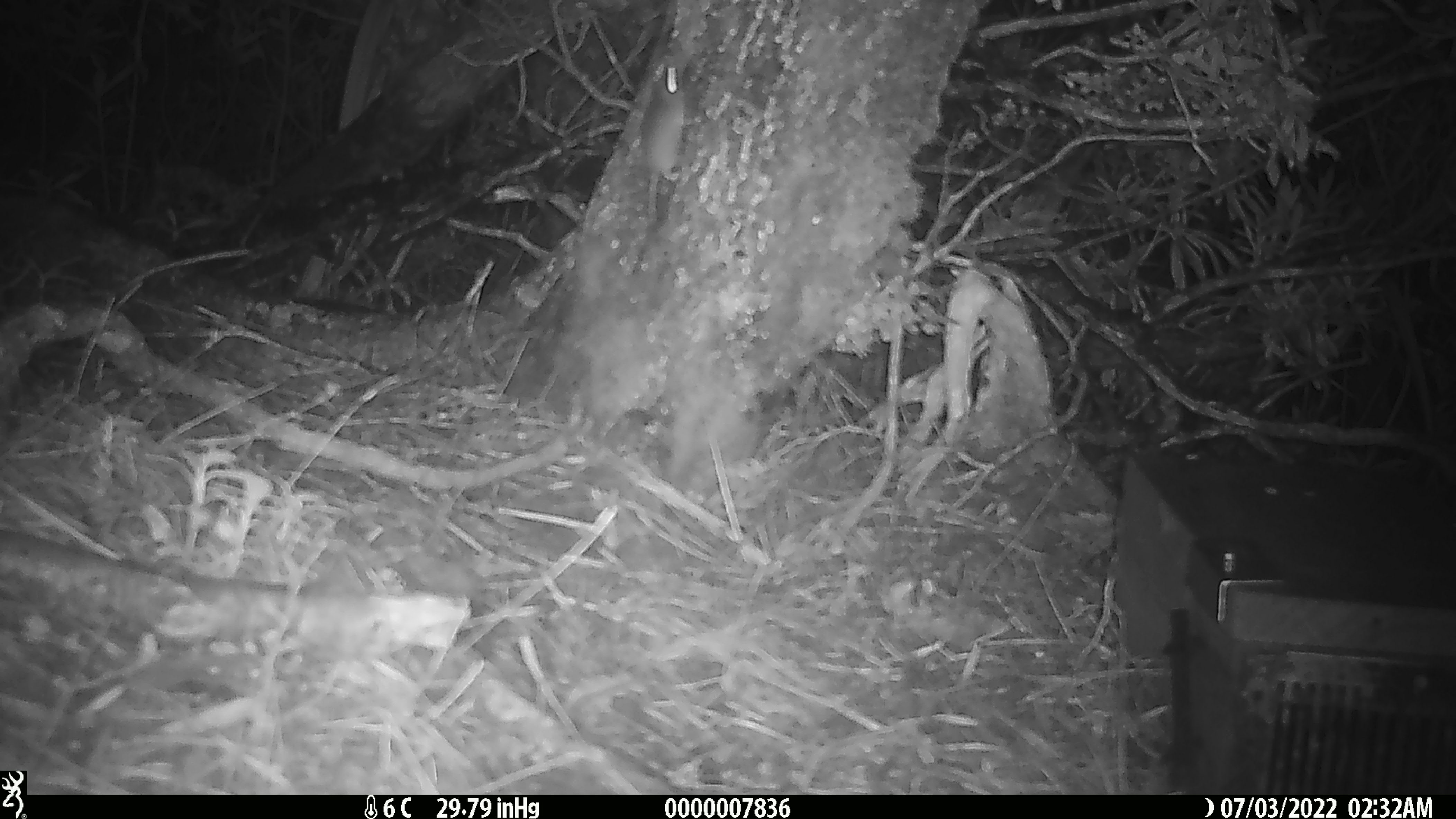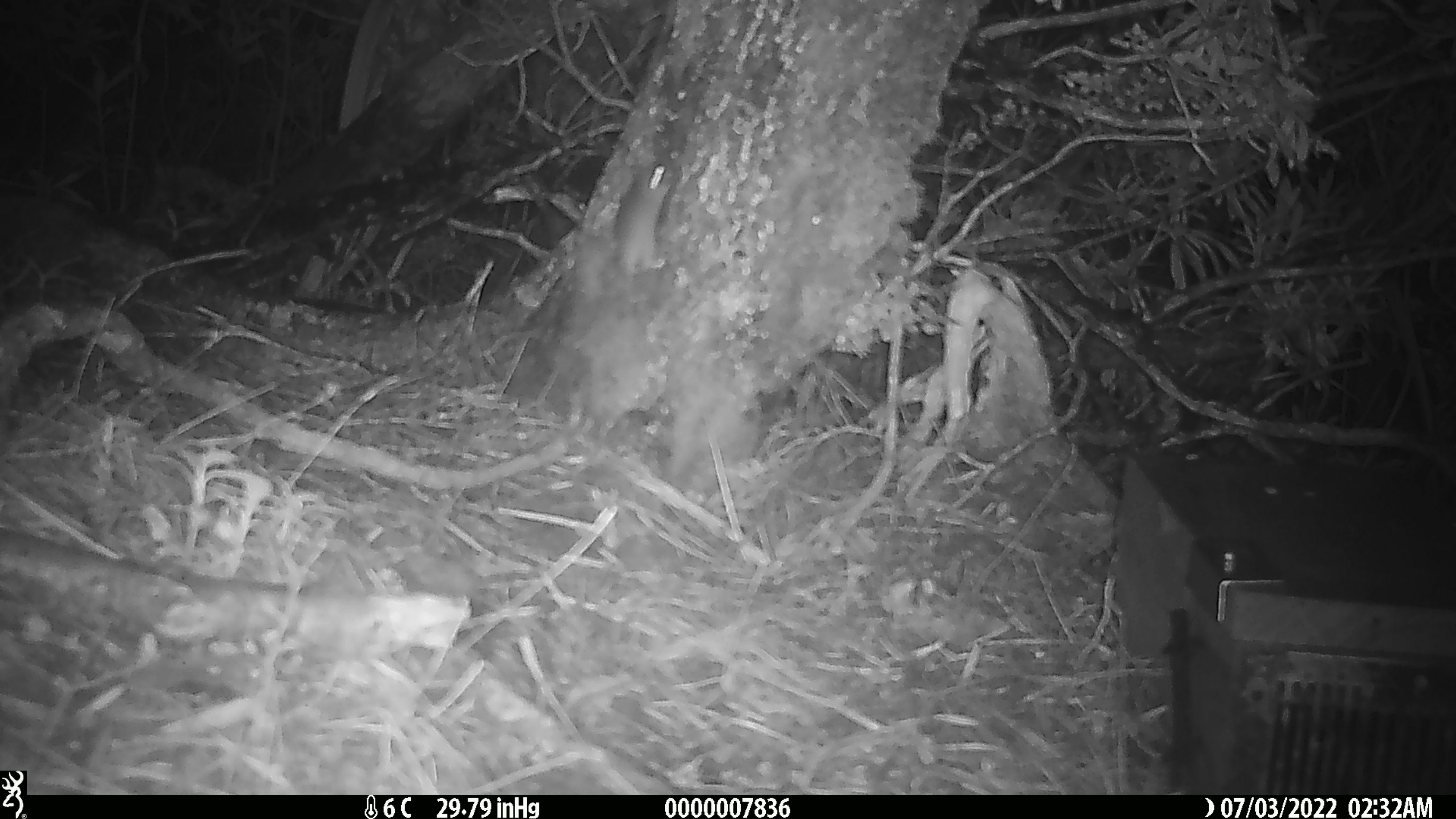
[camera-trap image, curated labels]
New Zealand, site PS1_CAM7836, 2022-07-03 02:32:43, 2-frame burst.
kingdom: Animalia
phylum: Chordata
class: Mammalia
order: Rodentia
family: Muridae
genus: Mus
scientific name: Mus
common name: mouse